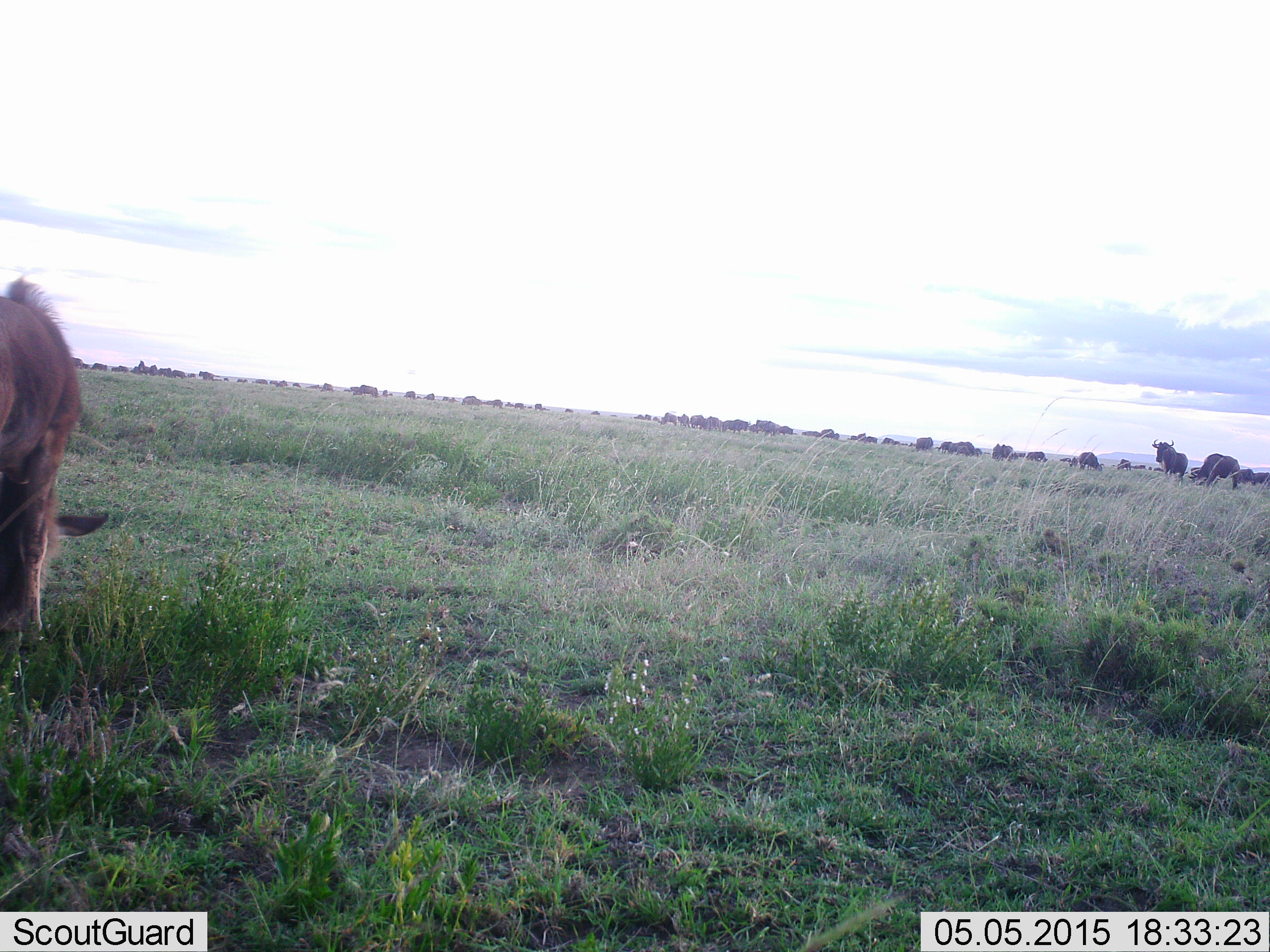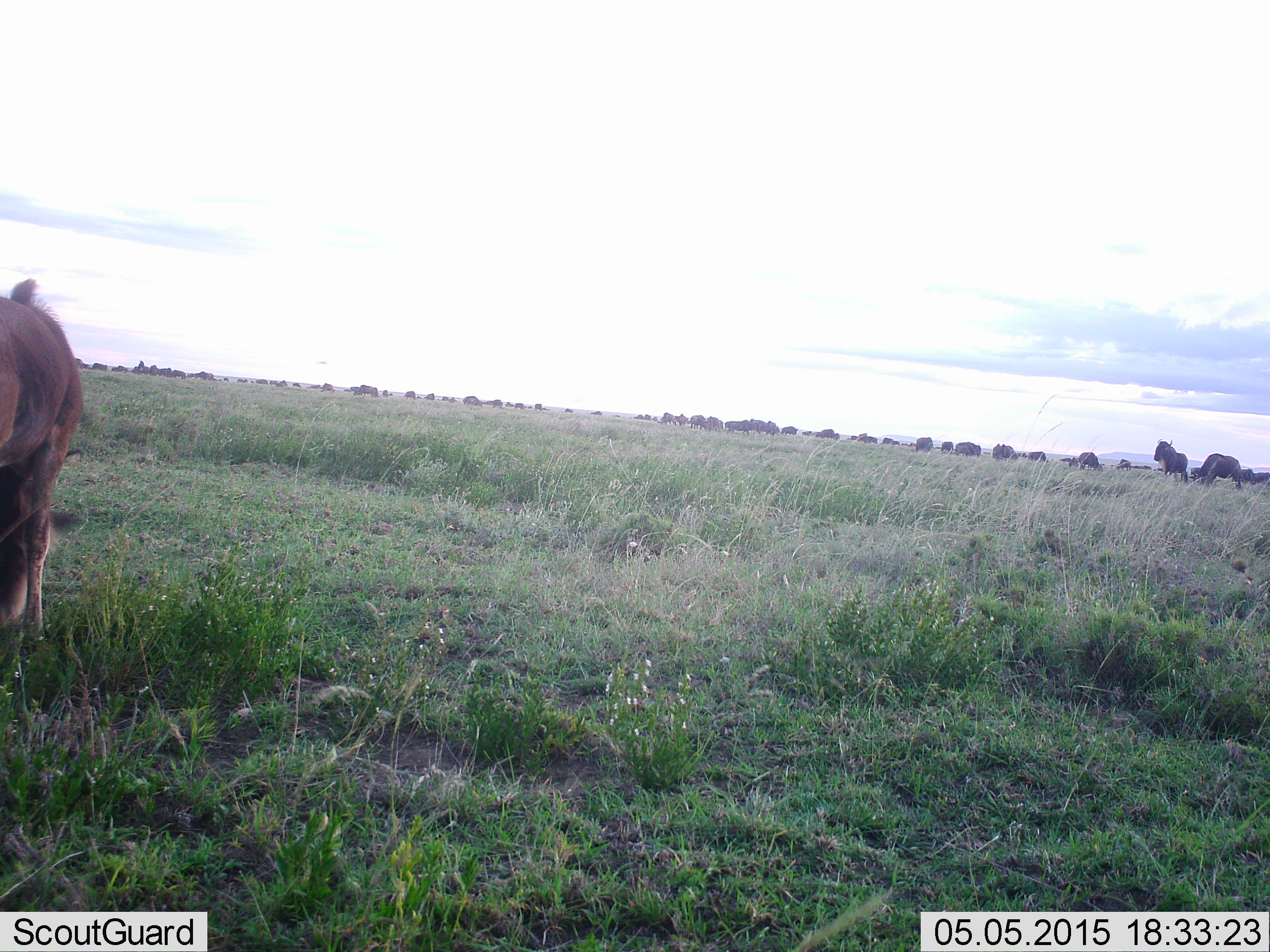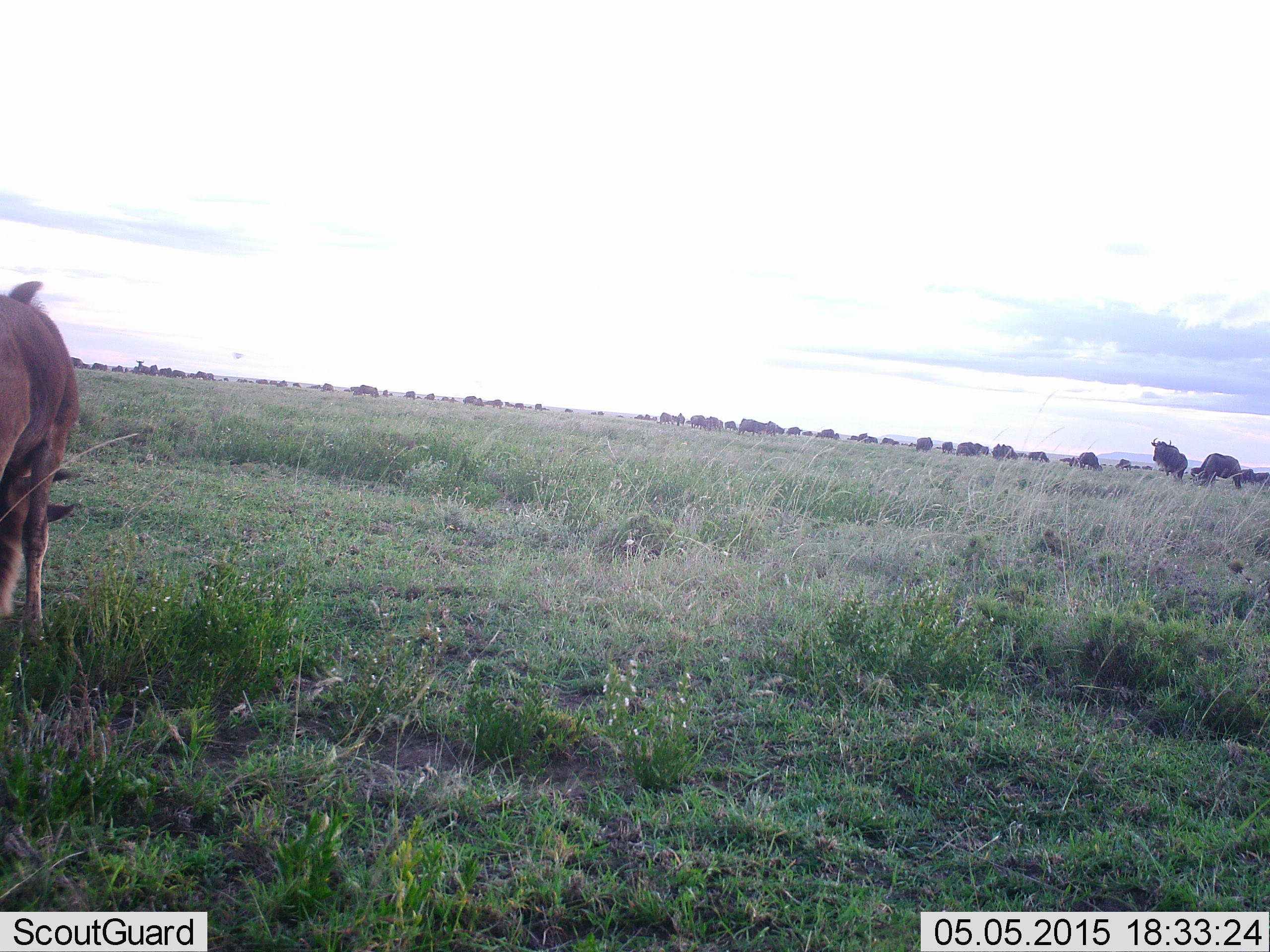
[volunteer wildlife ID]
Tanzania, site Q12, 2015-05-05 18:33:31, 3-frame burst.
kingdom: Animalia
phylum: Chordata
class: Mammalia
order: Artiodactyla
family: Bovidae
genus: Connochaetes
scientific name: Connochaetes taurinus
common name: blue wildebeest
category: wildebeest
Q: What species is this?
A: Wildebeest (blue wildebeest) (Connochaetes taurinus).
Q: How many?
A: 11-50.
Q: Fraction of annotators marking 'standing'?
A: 73%.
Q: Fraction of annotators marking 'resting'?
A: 0%.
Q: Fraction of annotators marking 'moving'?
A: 36%.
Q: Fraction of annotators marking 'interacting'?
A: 0%.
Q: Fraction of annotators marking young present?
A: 9%.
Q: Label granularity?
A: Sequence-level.